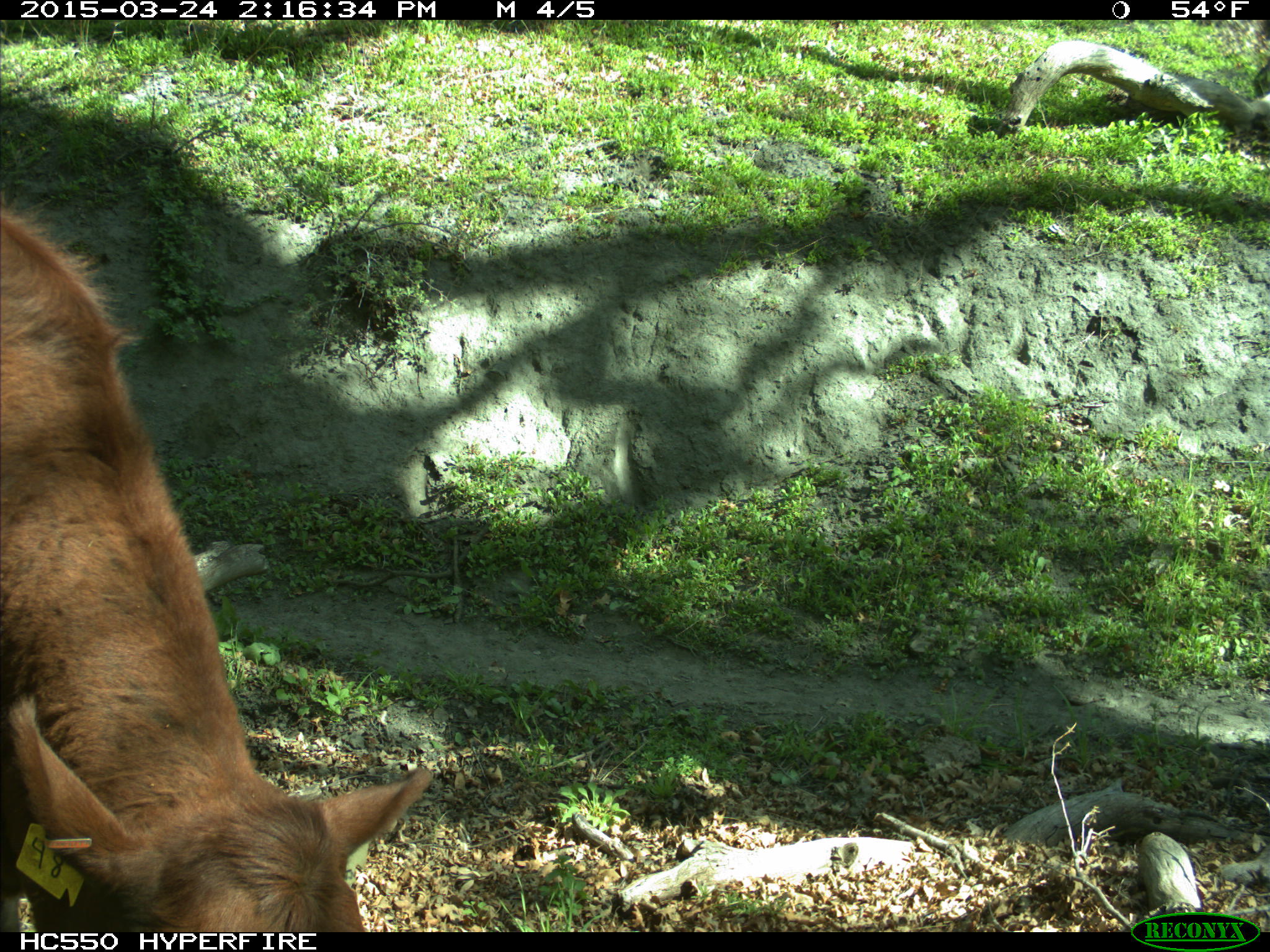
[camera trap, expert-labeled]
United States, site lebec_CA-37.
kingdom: Animalia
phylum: Chordata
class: Mammalia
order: Artiodactyla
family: Bovidae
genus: Bos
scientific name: Bos taurus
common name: domestic cow